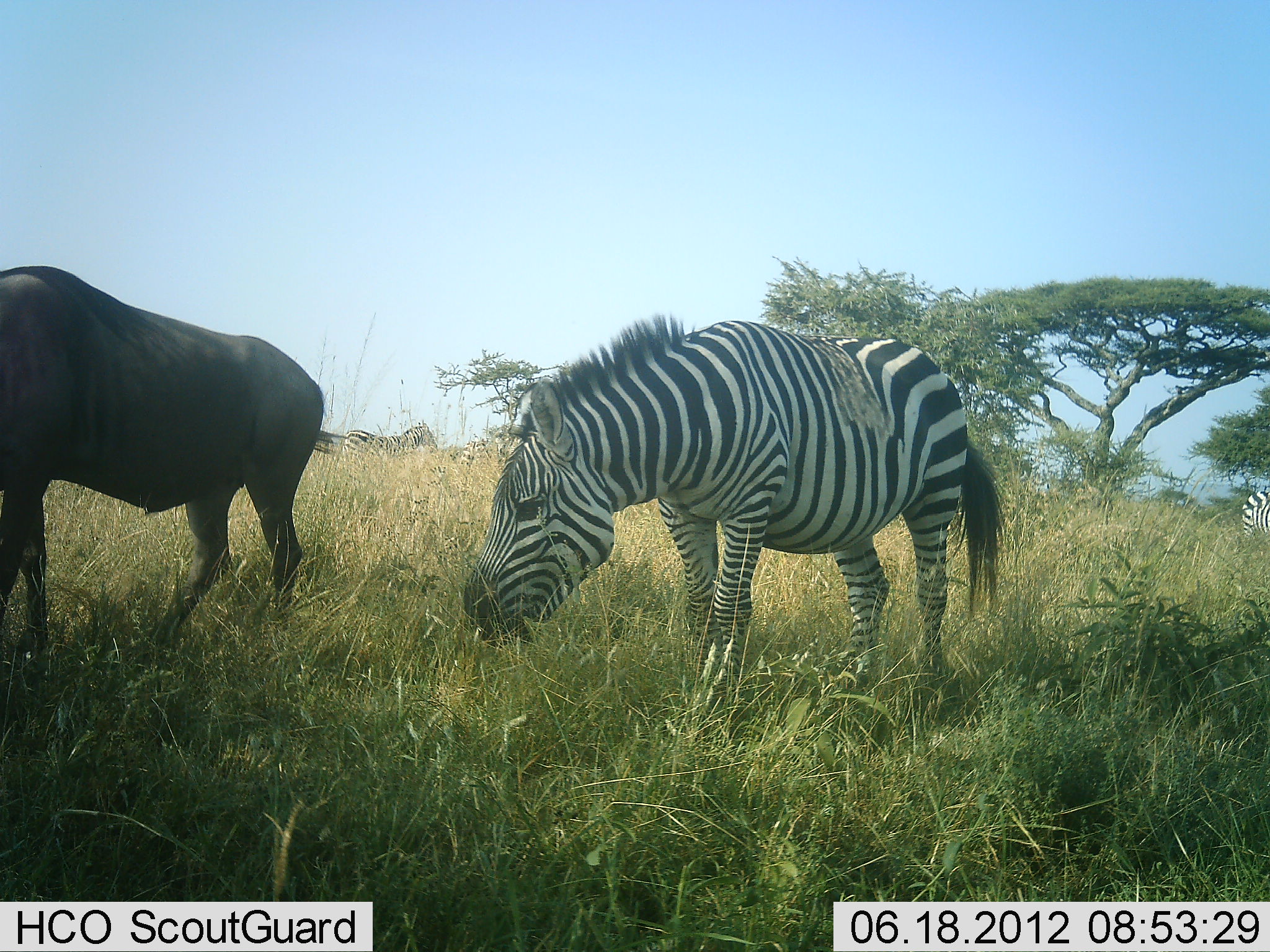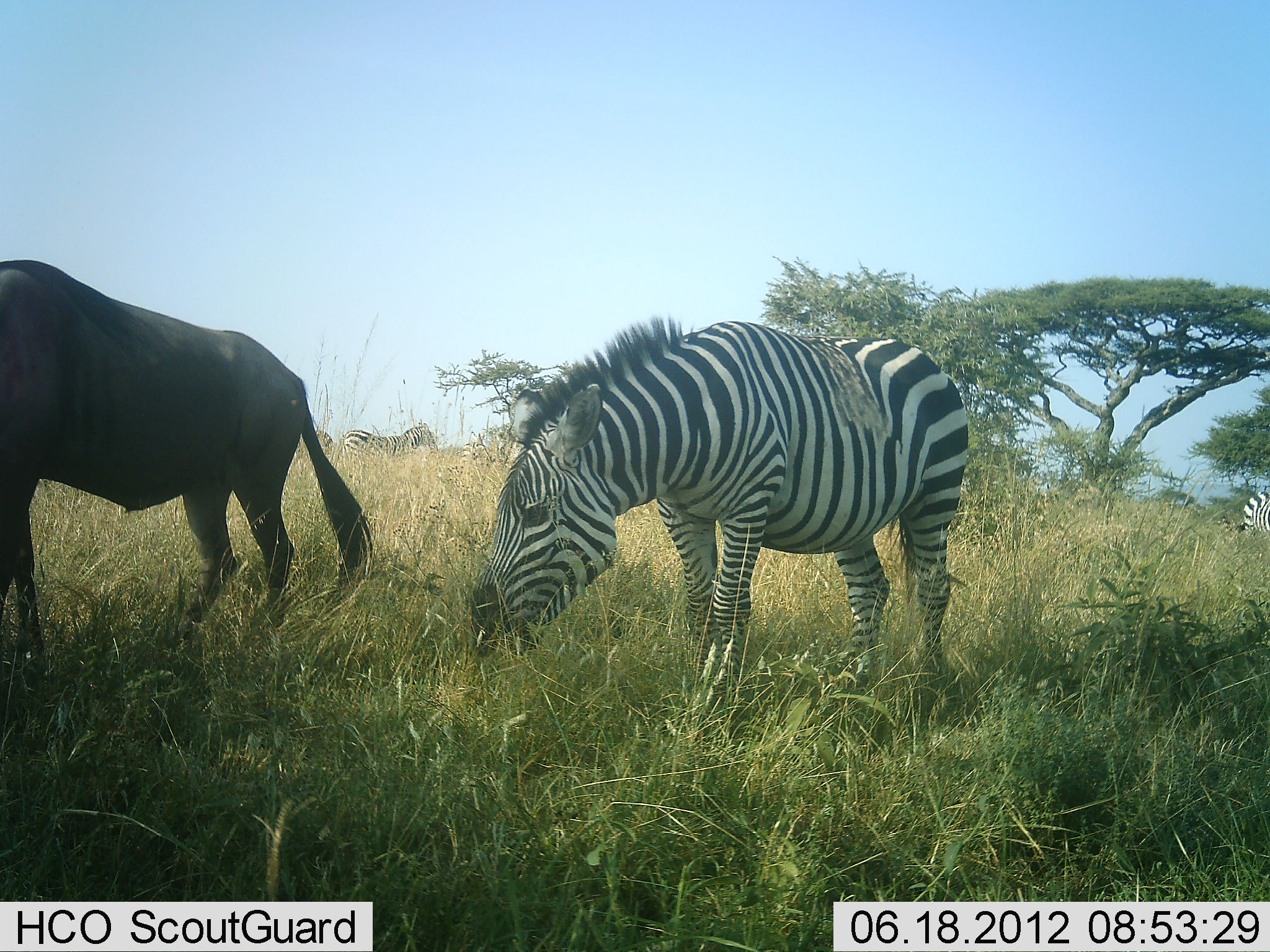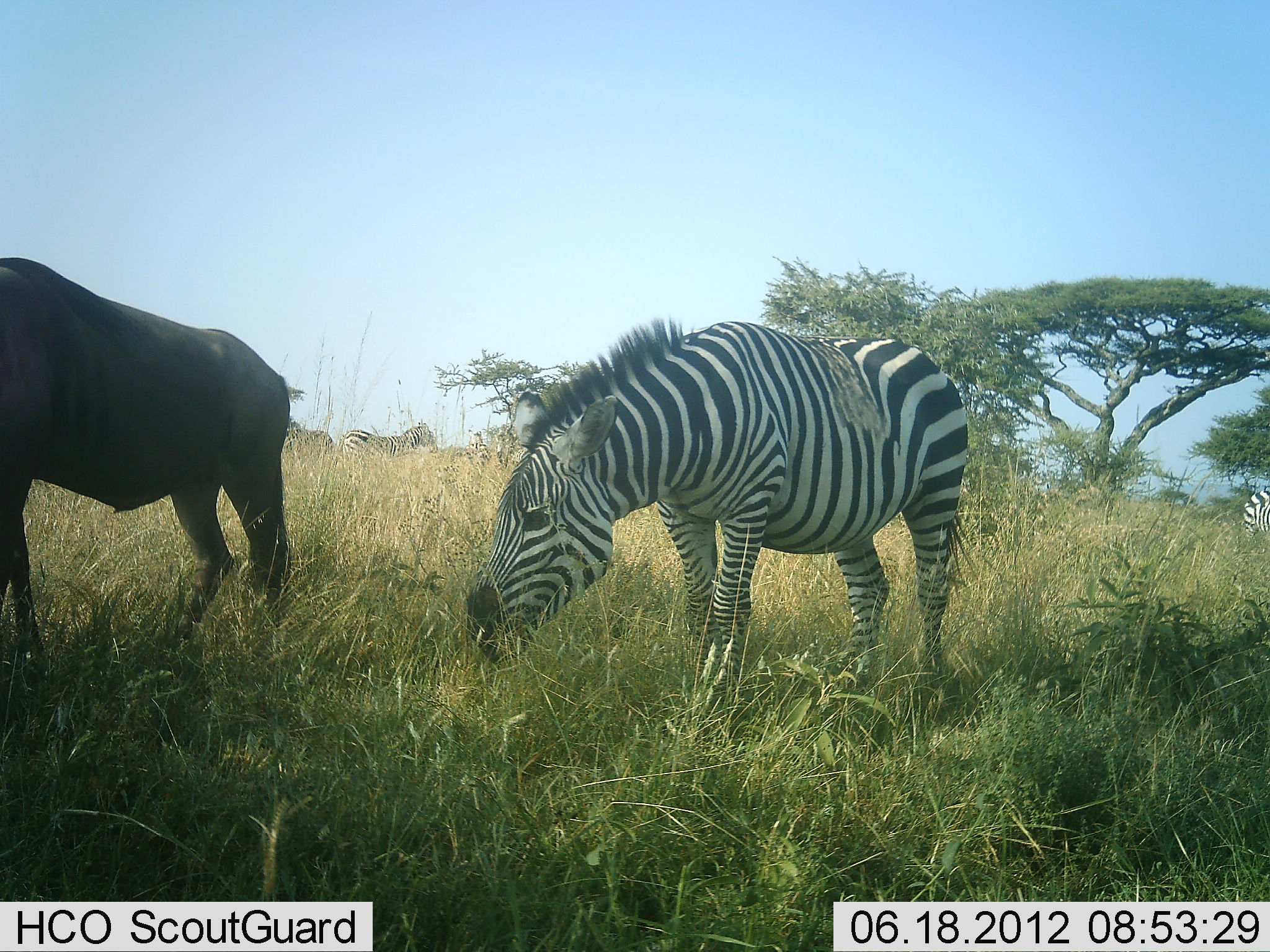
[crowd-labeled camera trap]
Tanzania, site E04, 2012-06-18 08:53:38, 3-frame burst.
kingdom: Animalia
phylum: Chordata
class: Mammalia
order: Artiodactyla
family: Bovidae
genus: Connochaetes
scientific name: Connochaetes taurinus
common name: blue wildebeest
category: wildebeest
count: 1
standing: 60%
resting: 0%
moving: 0%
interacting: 0%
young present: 0%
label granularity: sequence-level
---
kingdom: Animalia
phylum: Chordata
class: Mammalia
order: Perissodactyla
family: Equidae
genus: Equus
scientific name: Equus quagga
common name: plains zebra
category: zebra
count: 2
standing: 45%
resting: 0%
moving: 9%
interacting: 0%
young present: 0%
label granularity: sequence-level